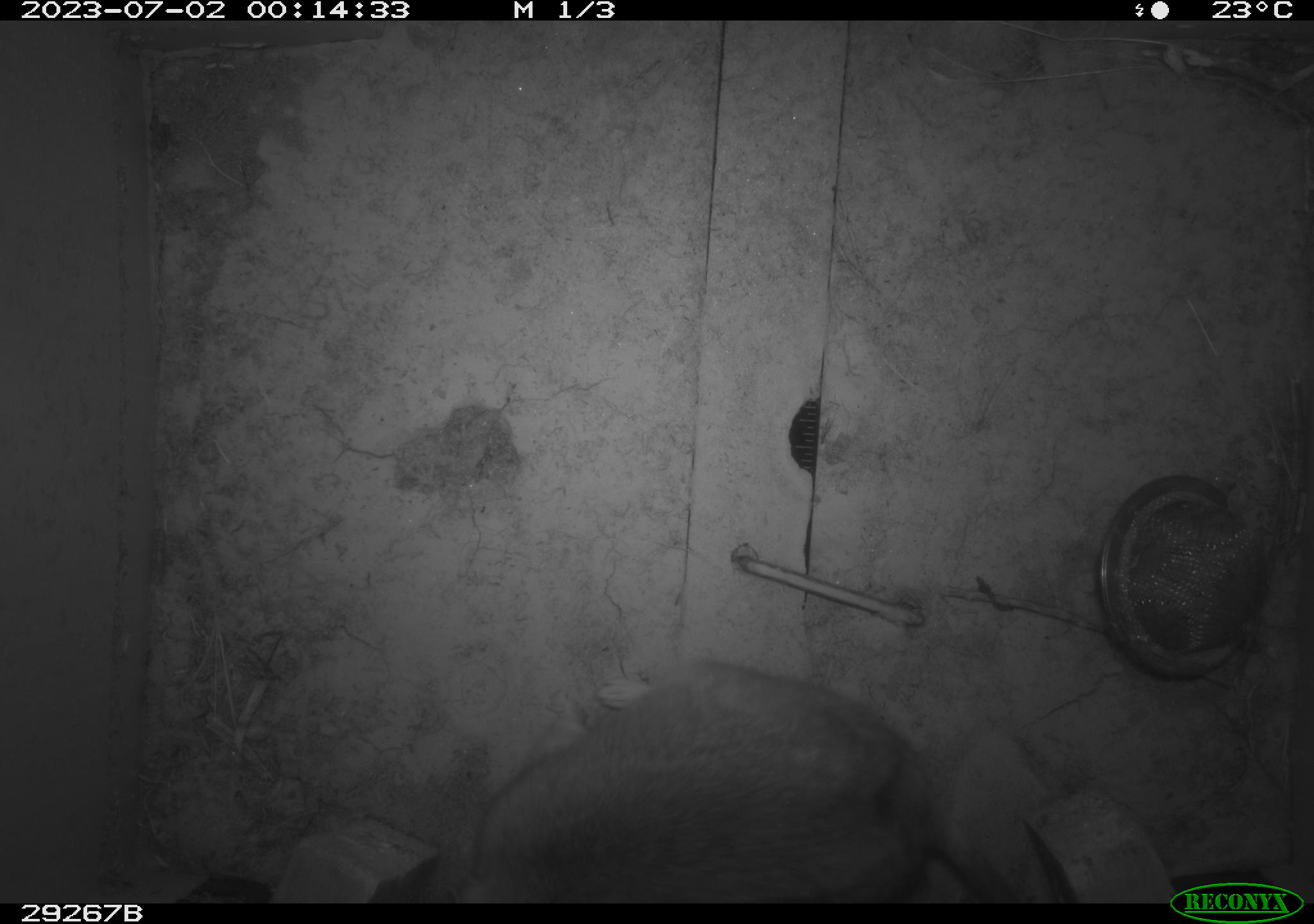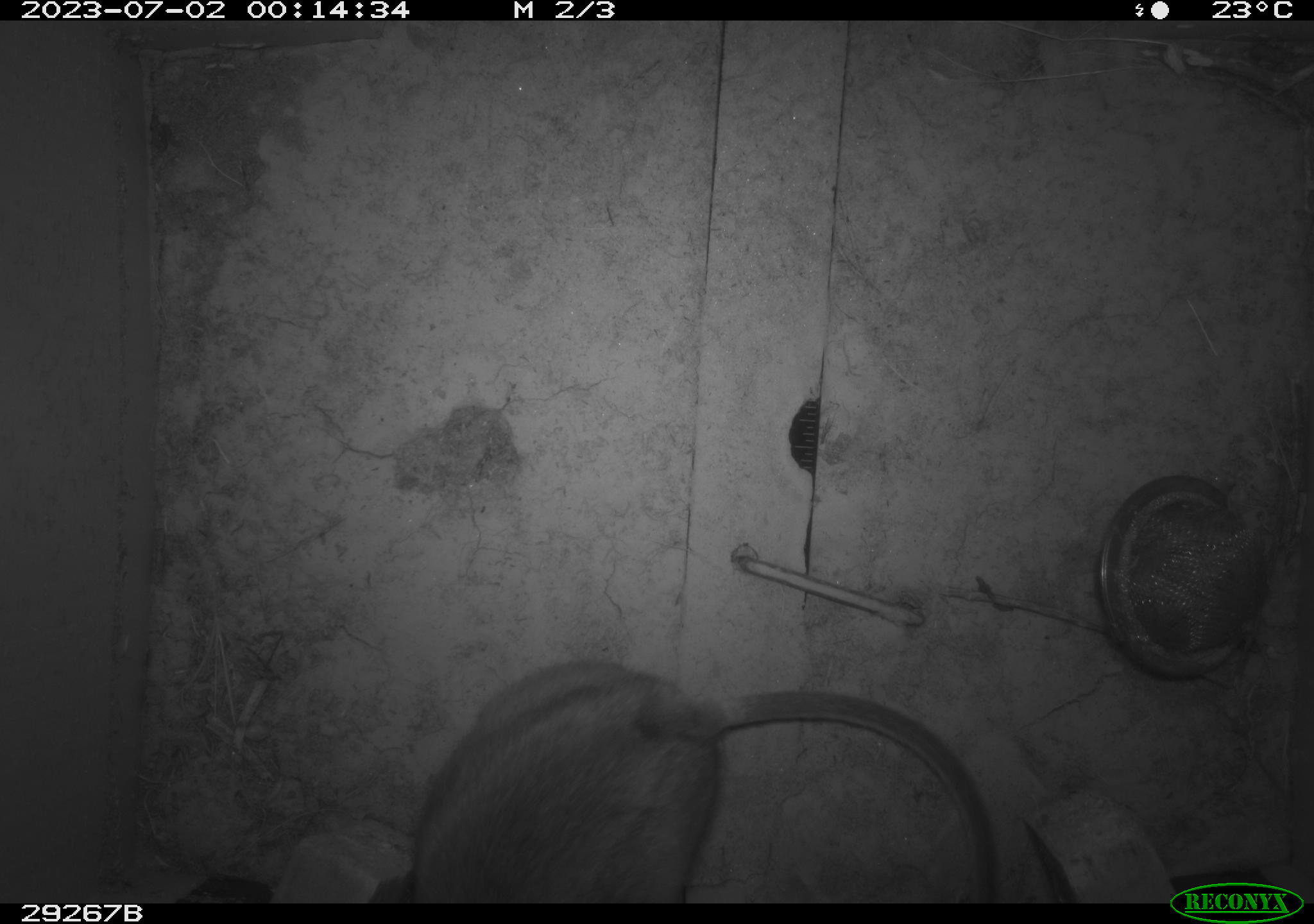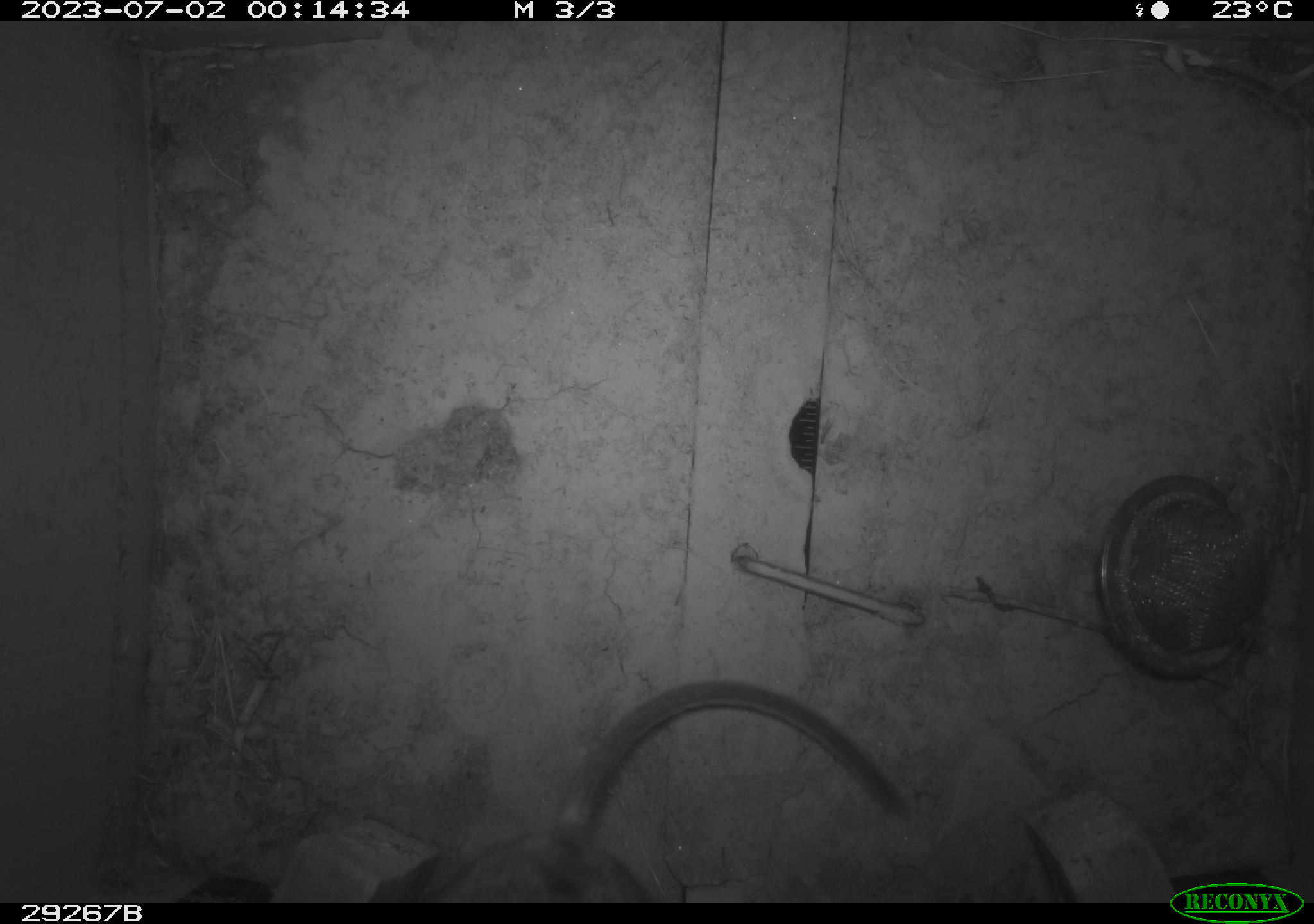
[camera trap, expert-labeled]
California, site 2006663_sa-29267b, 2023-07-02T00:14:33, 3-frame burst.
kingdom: Animalia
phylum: Chordata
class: Mammalia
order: Rodentia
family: Cricetidae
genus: Neotoma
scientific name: Neotoma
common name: pack rat or woodrat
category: neotoma species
Neotoma species (pack rat or woodrat) (Neotoma).